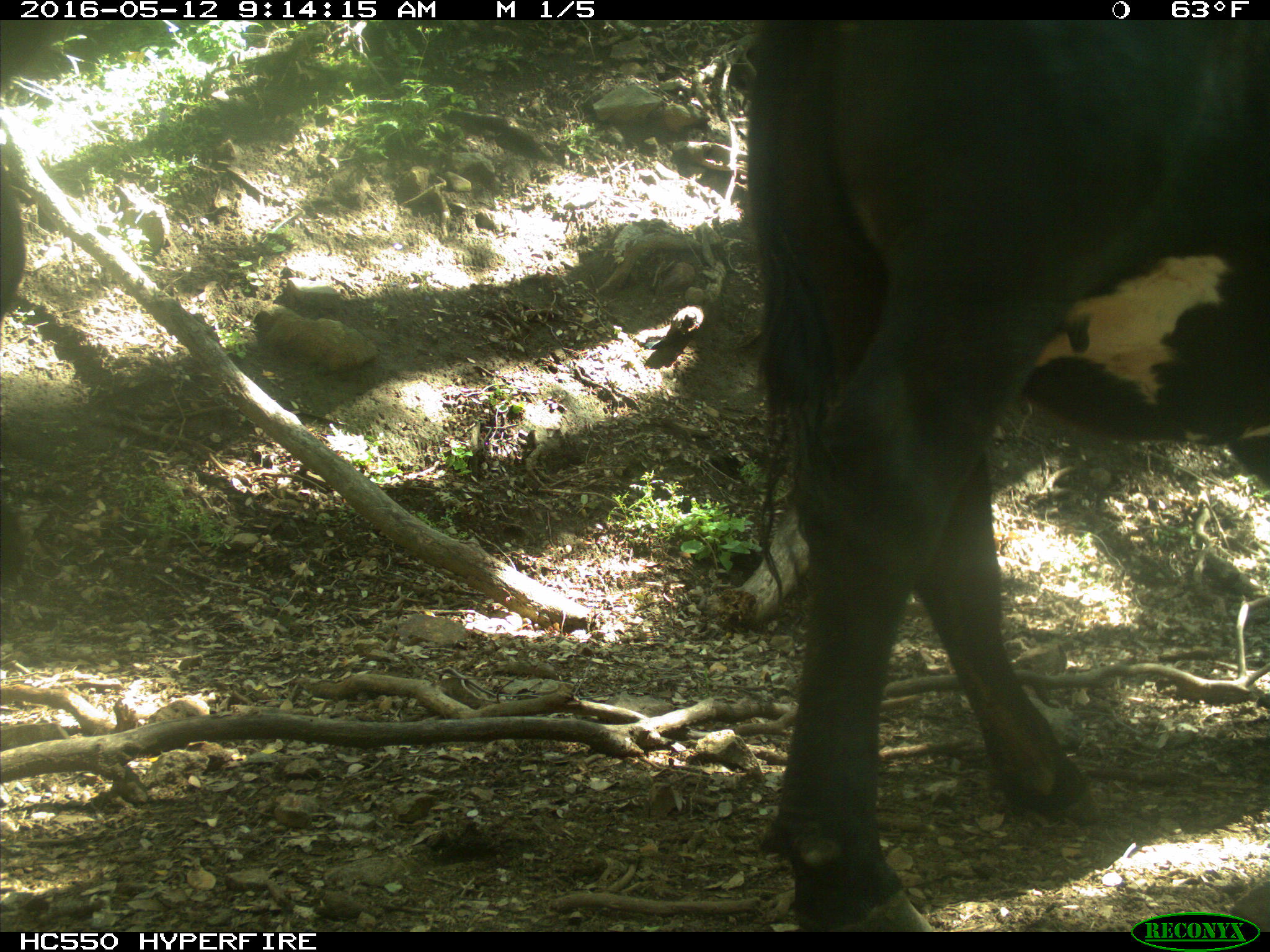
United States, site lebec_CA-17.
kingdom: Animalia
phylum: Chordata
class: Mammalia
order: Artiodactyla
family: Bovidae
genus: Bos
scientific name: Bos taurus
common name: domestic cow